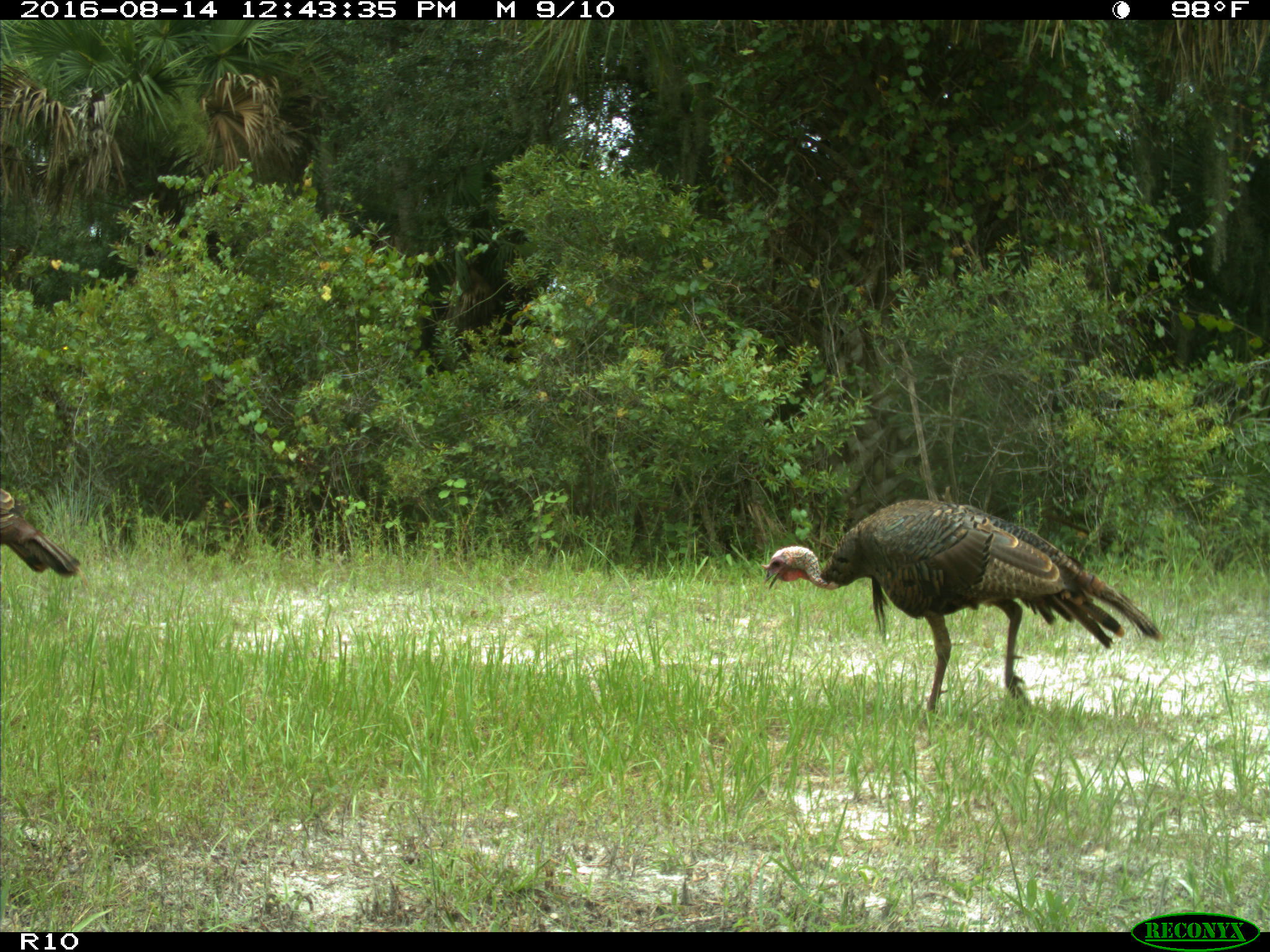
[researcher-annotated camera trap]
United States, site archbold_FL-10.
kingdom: Animalia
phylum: Chordata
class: Aves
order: Galliformes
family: Phasianidae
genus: Meleagris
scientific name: Meleagris gallopavo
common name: wild turkey